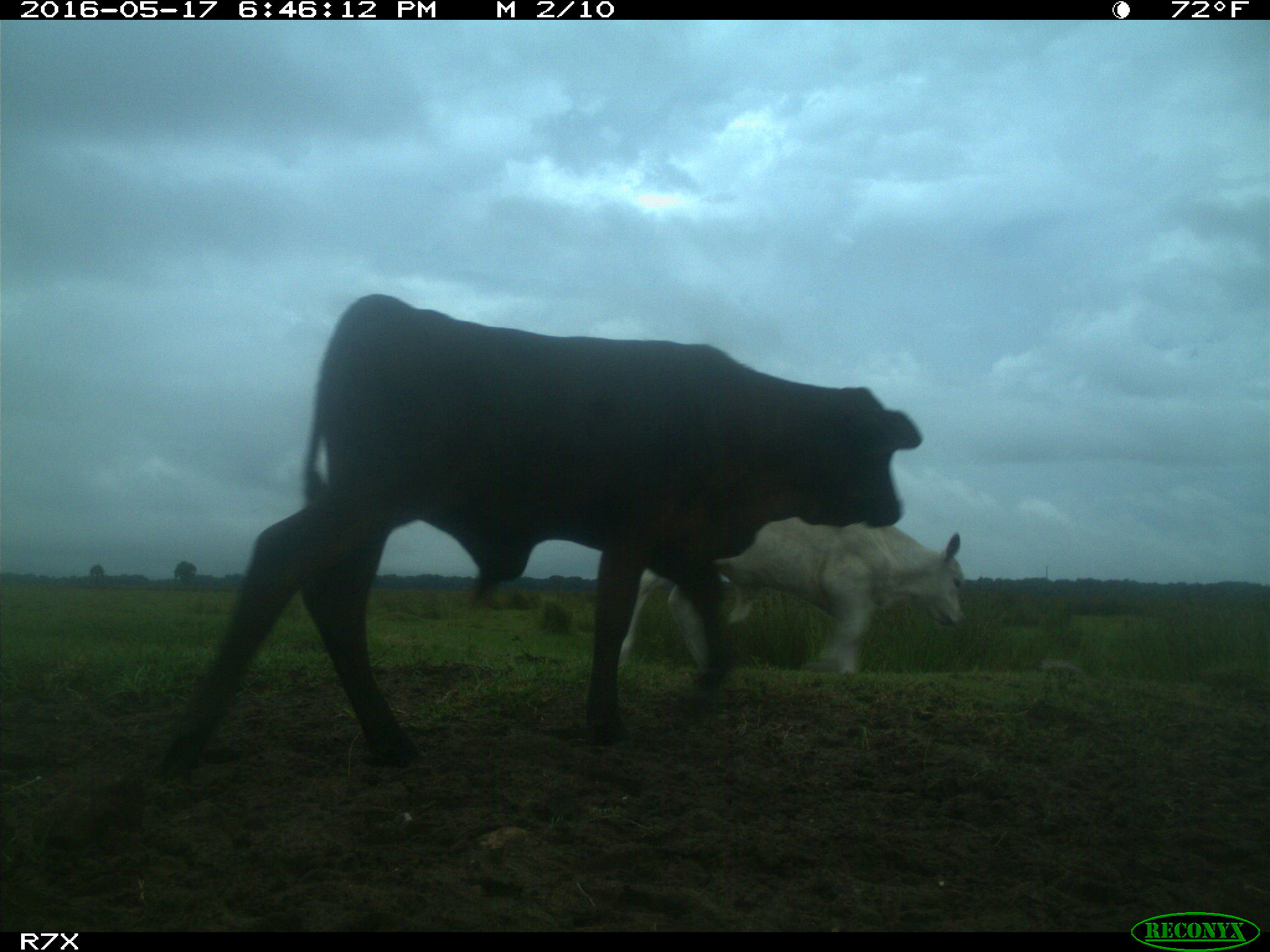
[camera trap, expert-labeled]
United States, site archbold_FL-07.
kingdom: Animalia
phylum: Chordata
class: Mammalia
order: Artiodactyla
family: Bovidae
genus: Bos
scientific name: Bos taurus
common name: domestic cow